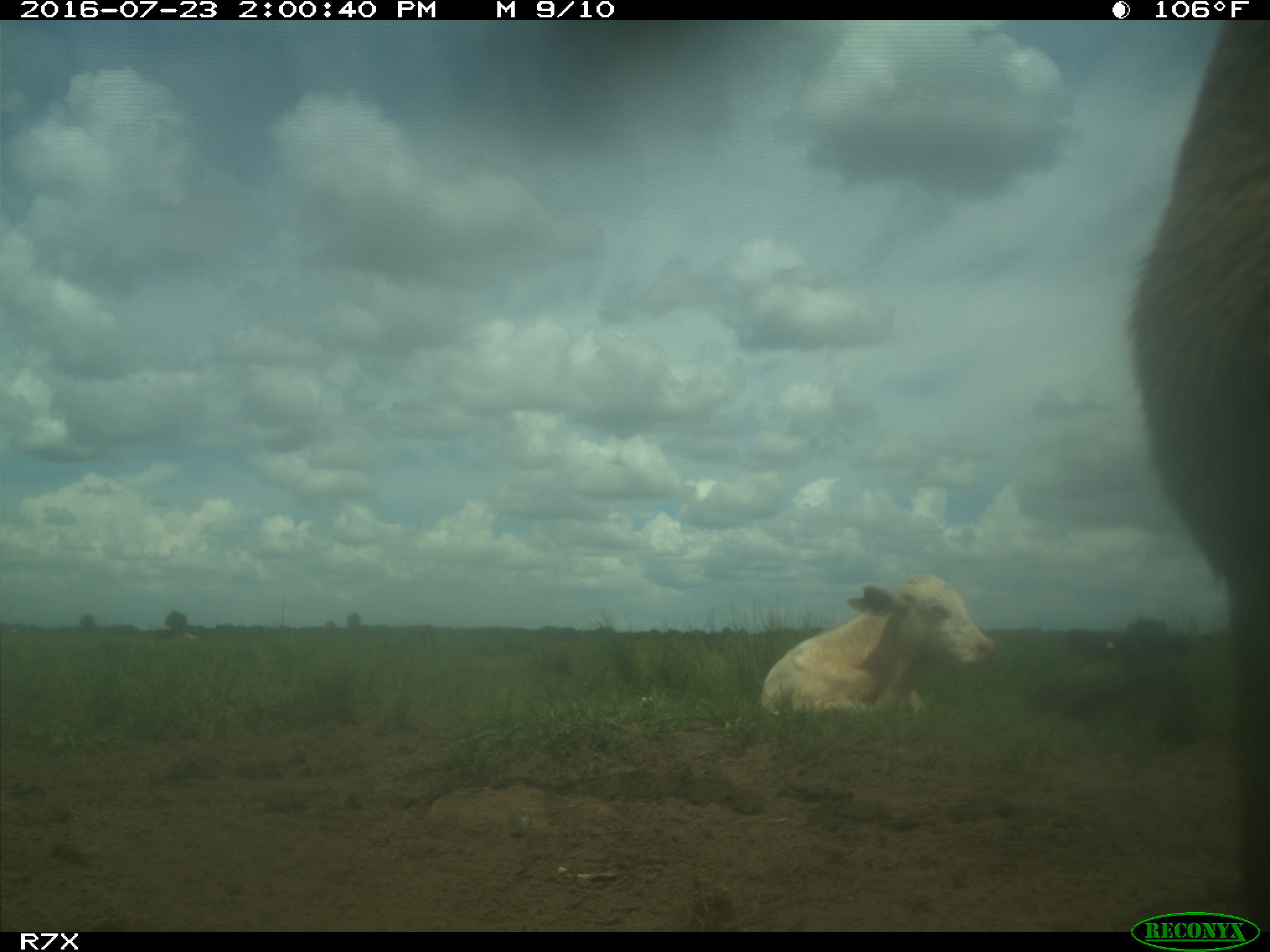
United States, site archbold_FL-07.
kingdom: Animalia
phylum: Chordata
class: Mammalia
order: Artiodactyla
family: Bovidae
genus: Bos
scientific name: Bos taurus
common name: domestic cow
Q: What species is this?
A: Bos taurus (domestic cow).